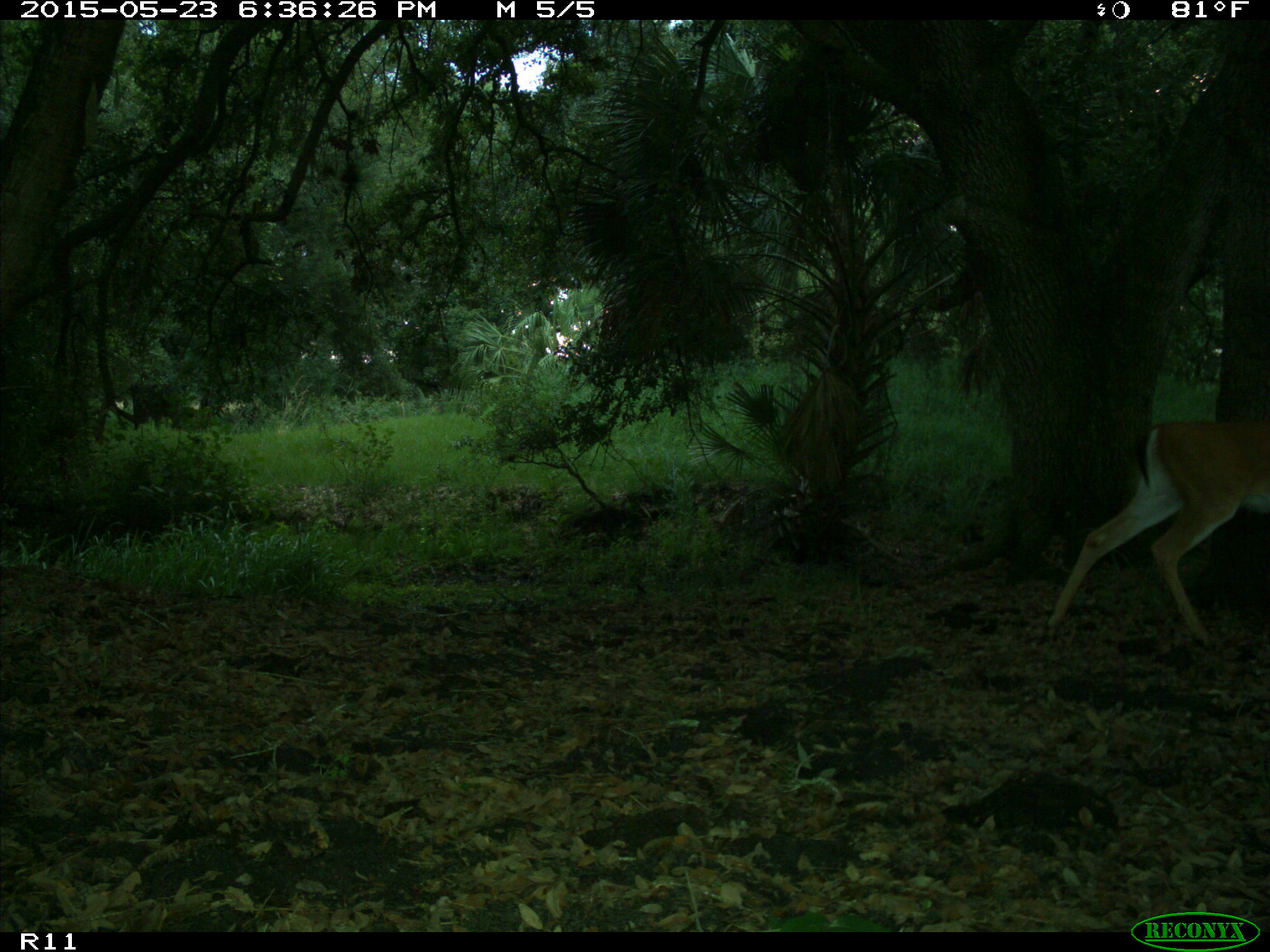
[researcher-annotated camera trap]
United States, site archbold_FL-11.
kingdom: Animalia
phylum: Chordata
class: Mammalia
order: Artiodactyla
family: Cervidae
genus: Odocoileus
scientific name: Odocoileus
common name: deer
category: unidentified deer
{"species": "unidentified deer (deer) (Odocoileus)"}